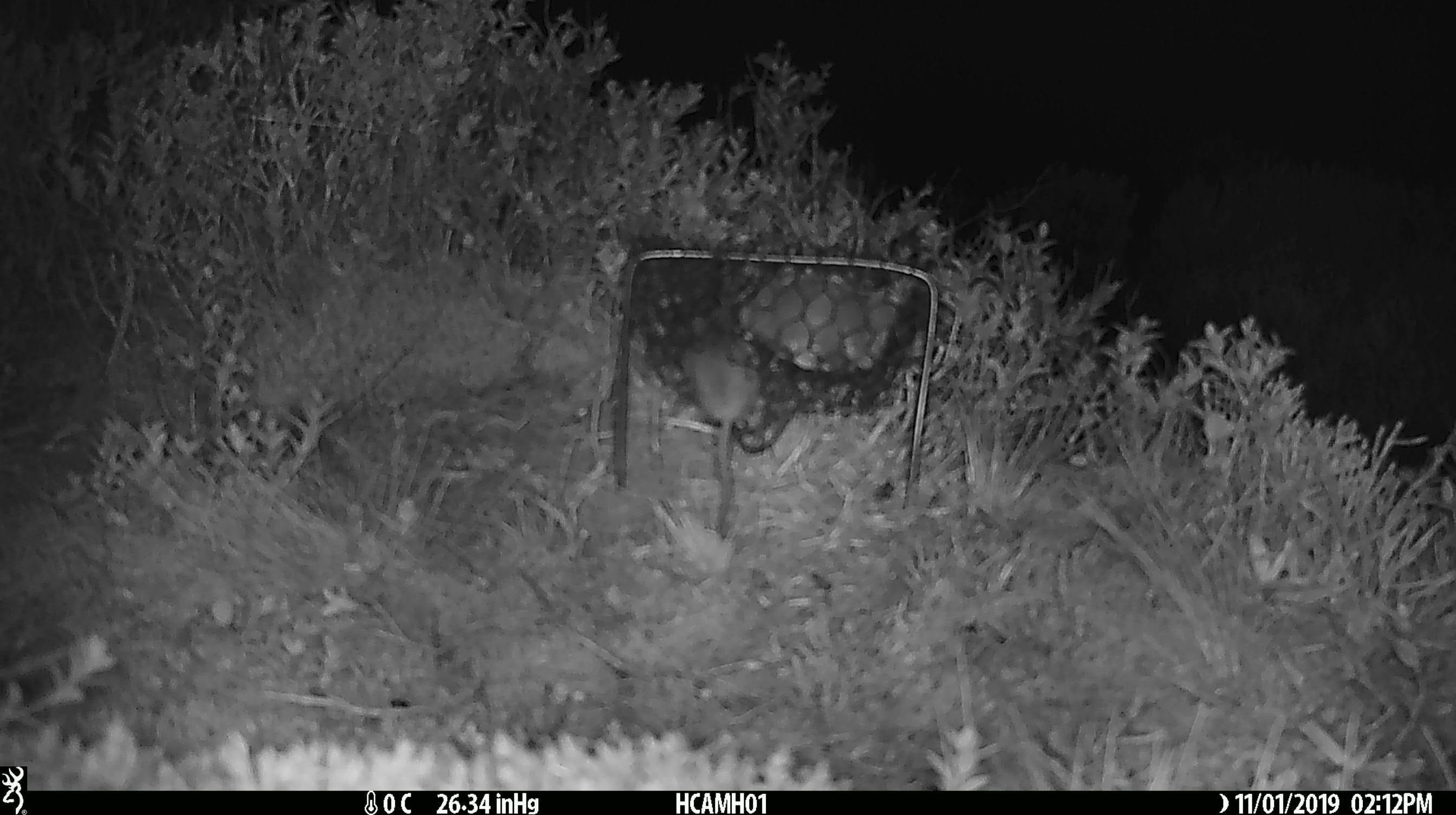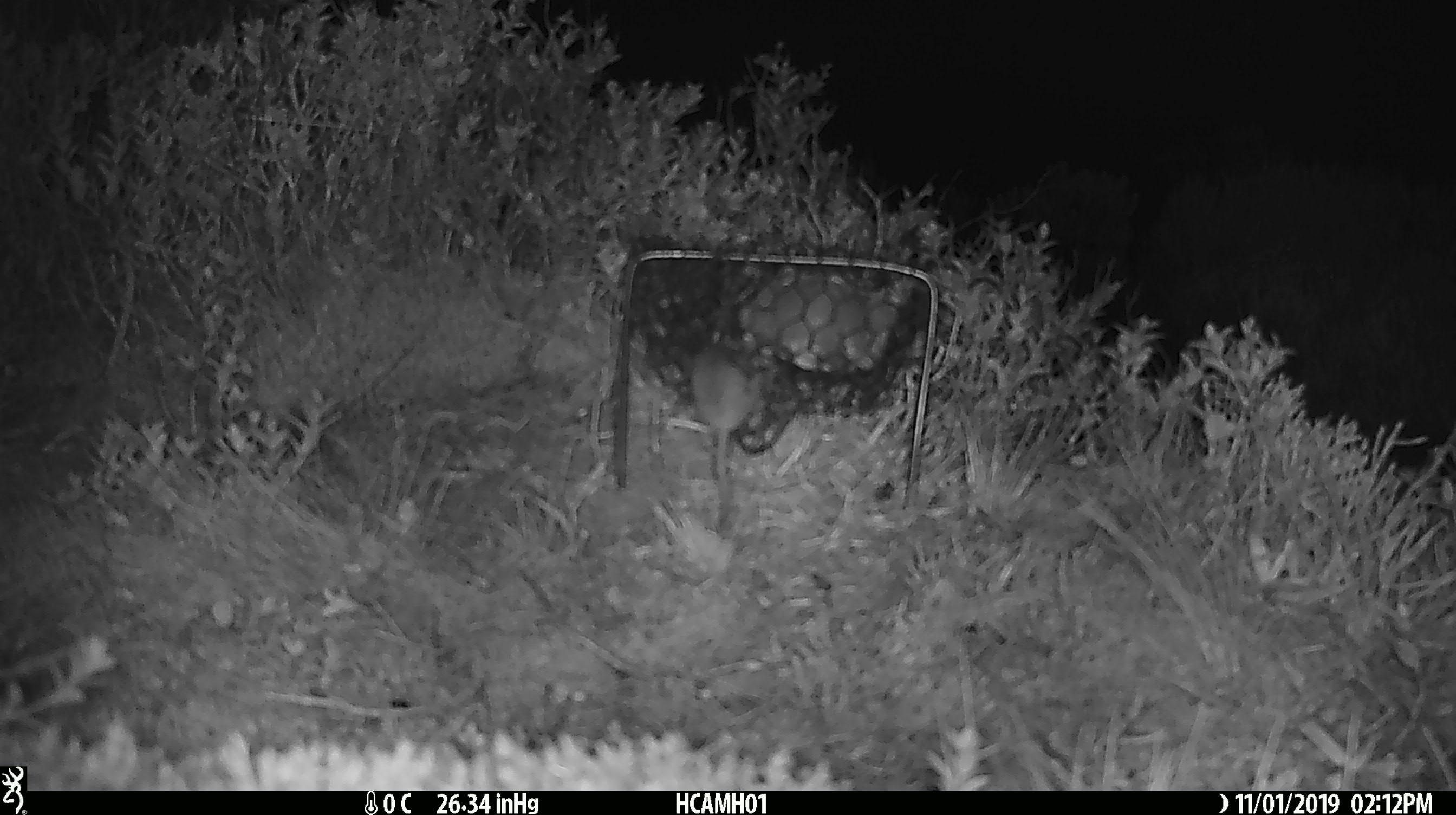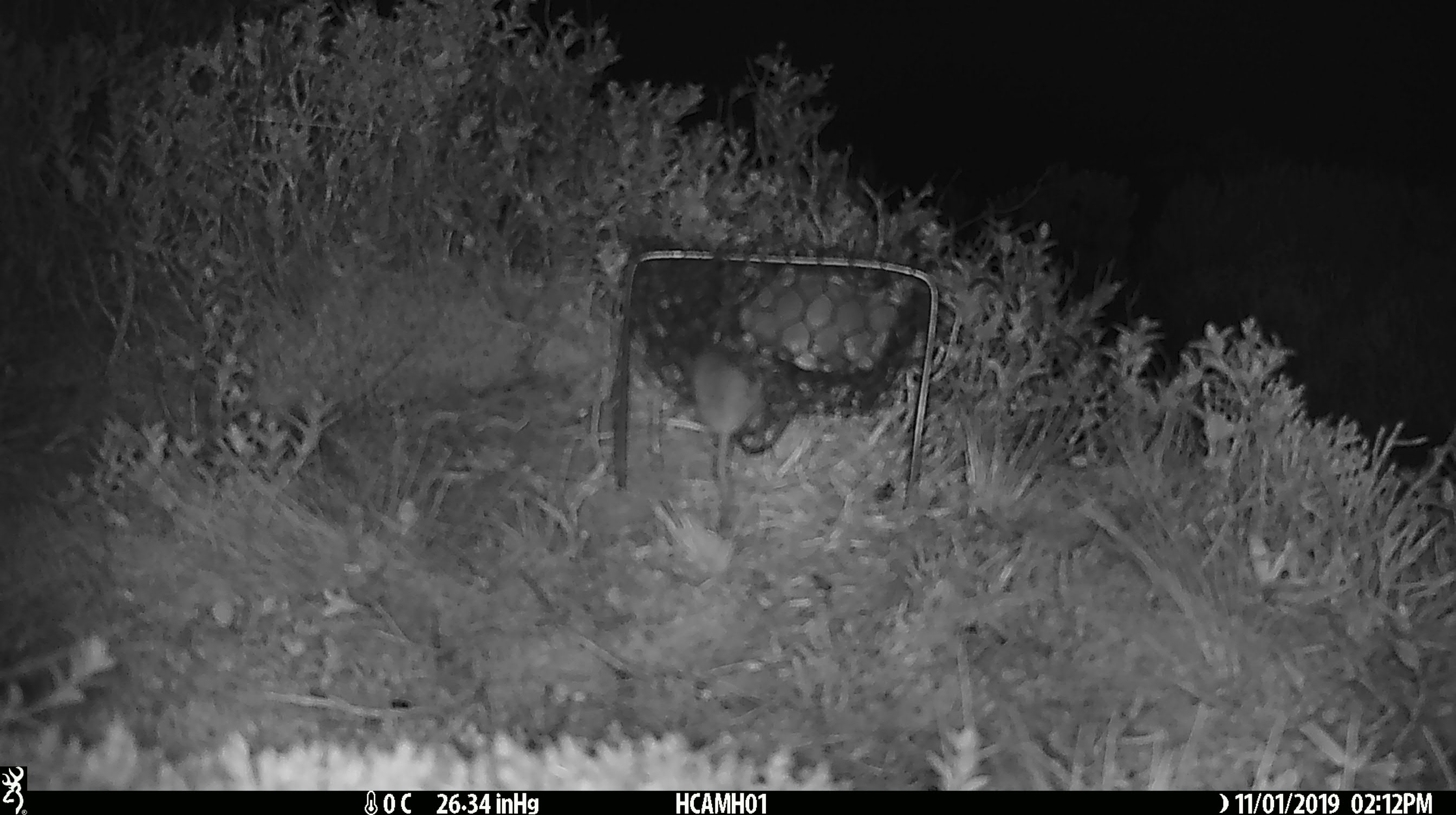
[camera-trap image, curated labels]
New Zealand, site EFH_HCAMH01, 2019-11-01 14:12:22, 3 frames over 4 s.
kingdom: Animalia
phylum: Chordata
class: Mammalia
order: Rodentia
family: Muridae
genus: Mus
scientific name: Mus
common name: mouse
Mouse (Mus).